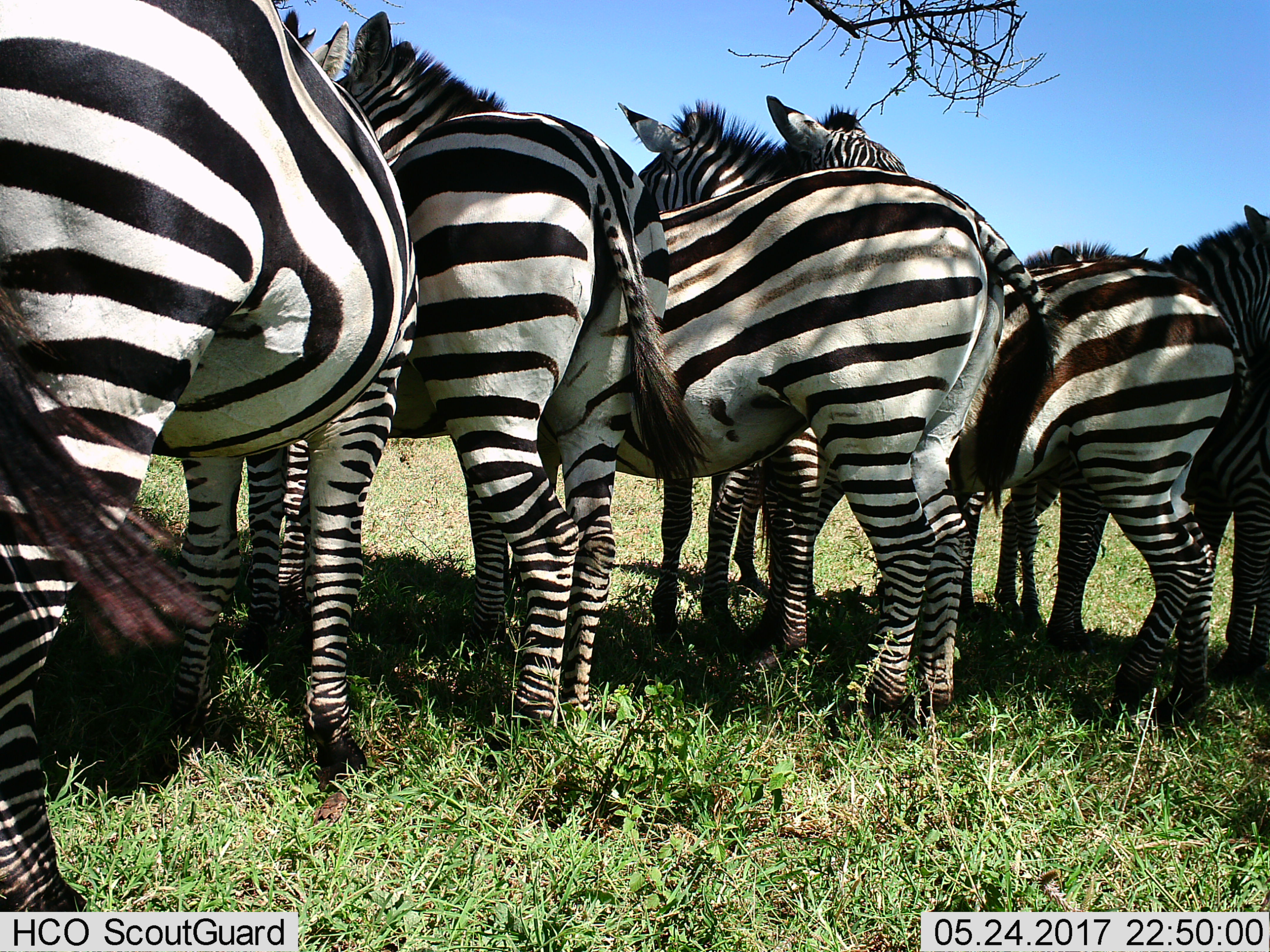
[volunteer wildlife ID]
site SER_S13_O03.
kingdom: Animalia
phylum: Chordata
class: Mammalia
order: Perissodactyla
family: Equidae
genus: Equus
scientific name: Equus quagga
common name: plains zebra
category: zebraplains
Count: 5.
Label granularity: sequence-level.